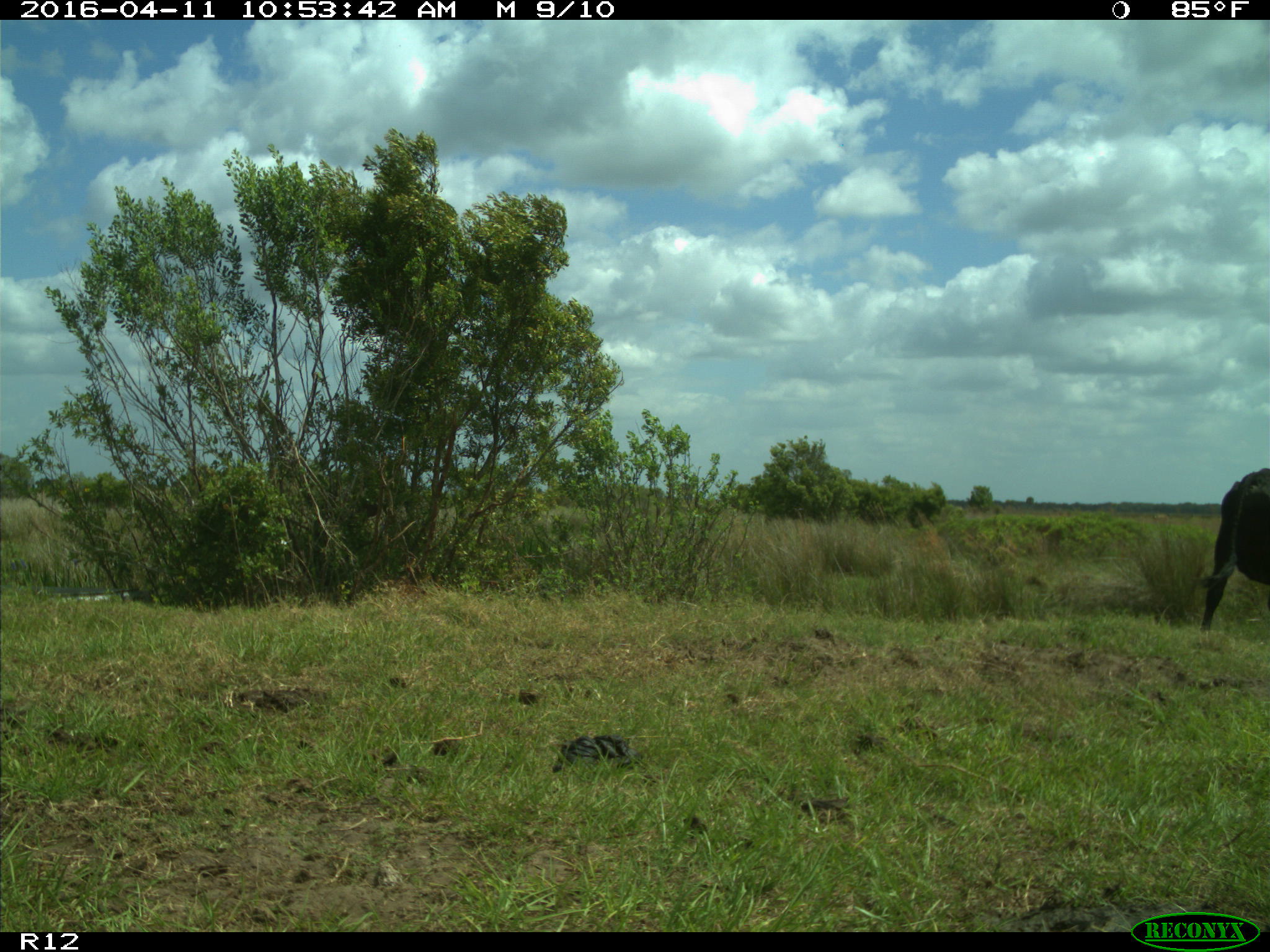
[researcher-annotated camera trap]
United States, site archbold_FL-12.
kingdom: Animalia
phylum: Chordata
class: Mammalia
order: Artiodactyla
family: Bovidae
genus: Bos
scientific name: Bos taurus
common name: domestic cow